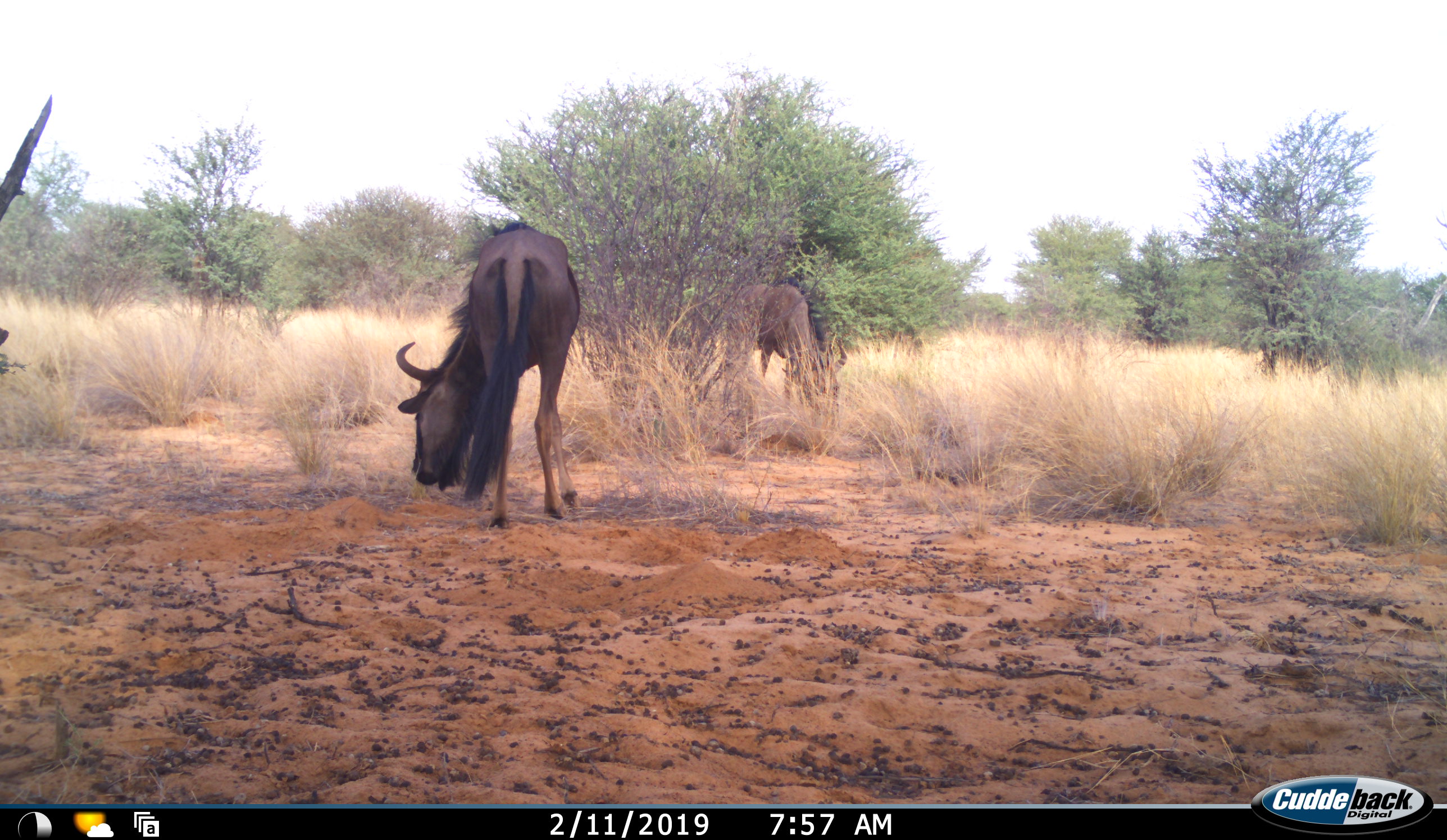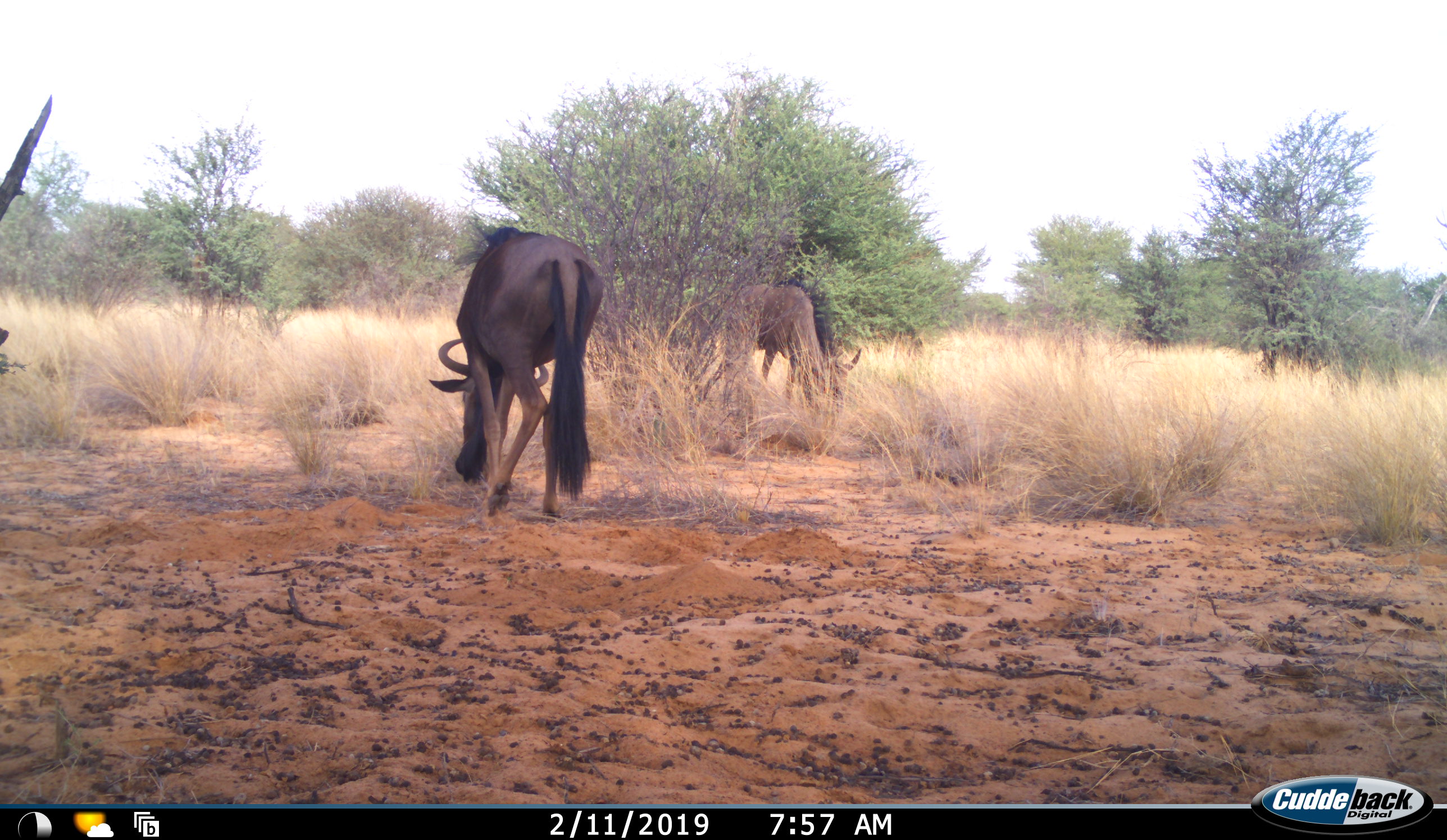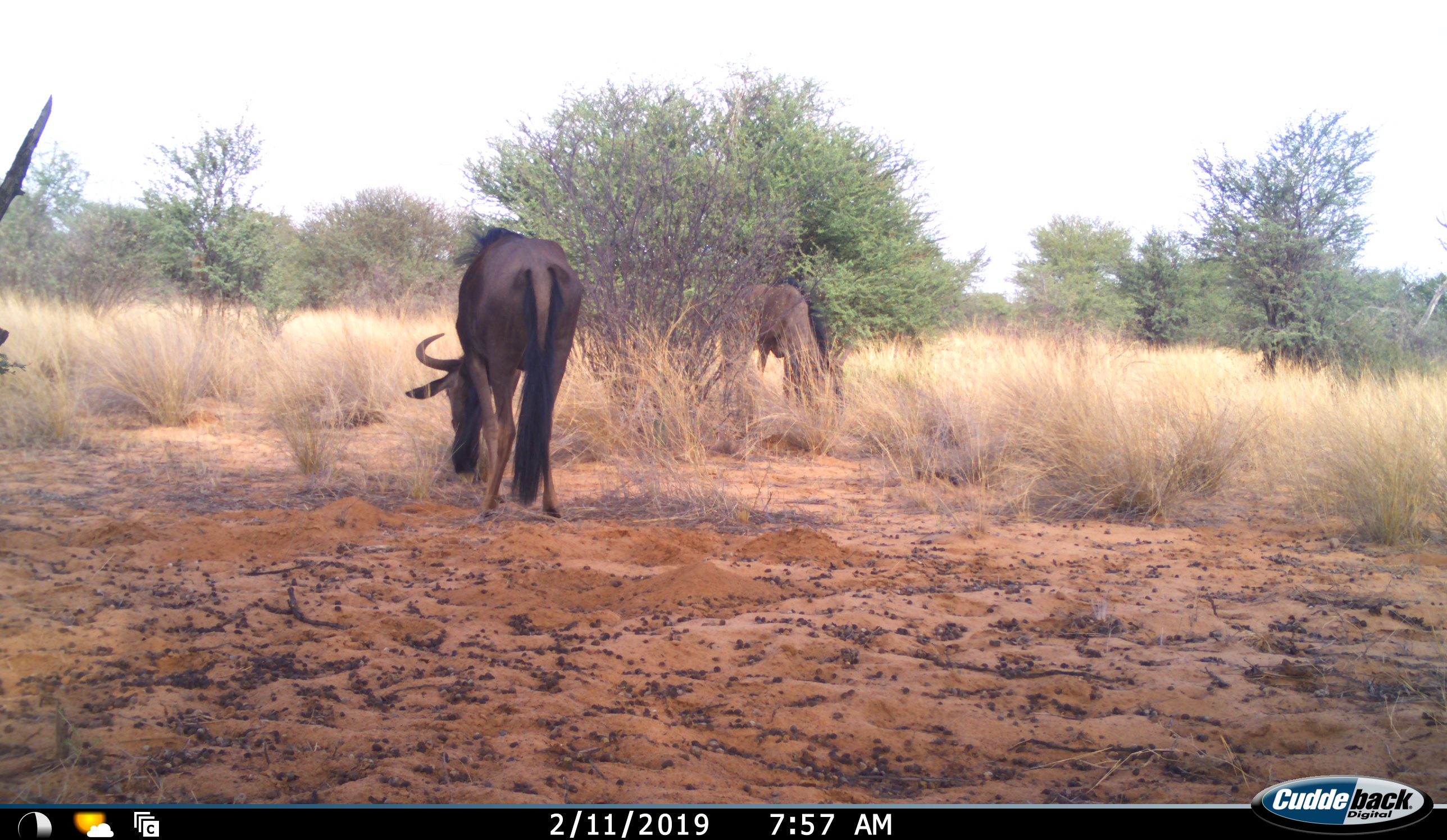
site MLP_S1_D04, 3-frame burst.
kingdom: Animalia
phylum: Chordata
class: Mammalia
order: Artiodactyla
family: Bovidae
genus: Connochaetes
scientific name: Connochaetes taurinus taurinus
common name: blue wildebeest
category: wildebeestblue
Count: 2.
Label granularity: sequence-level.